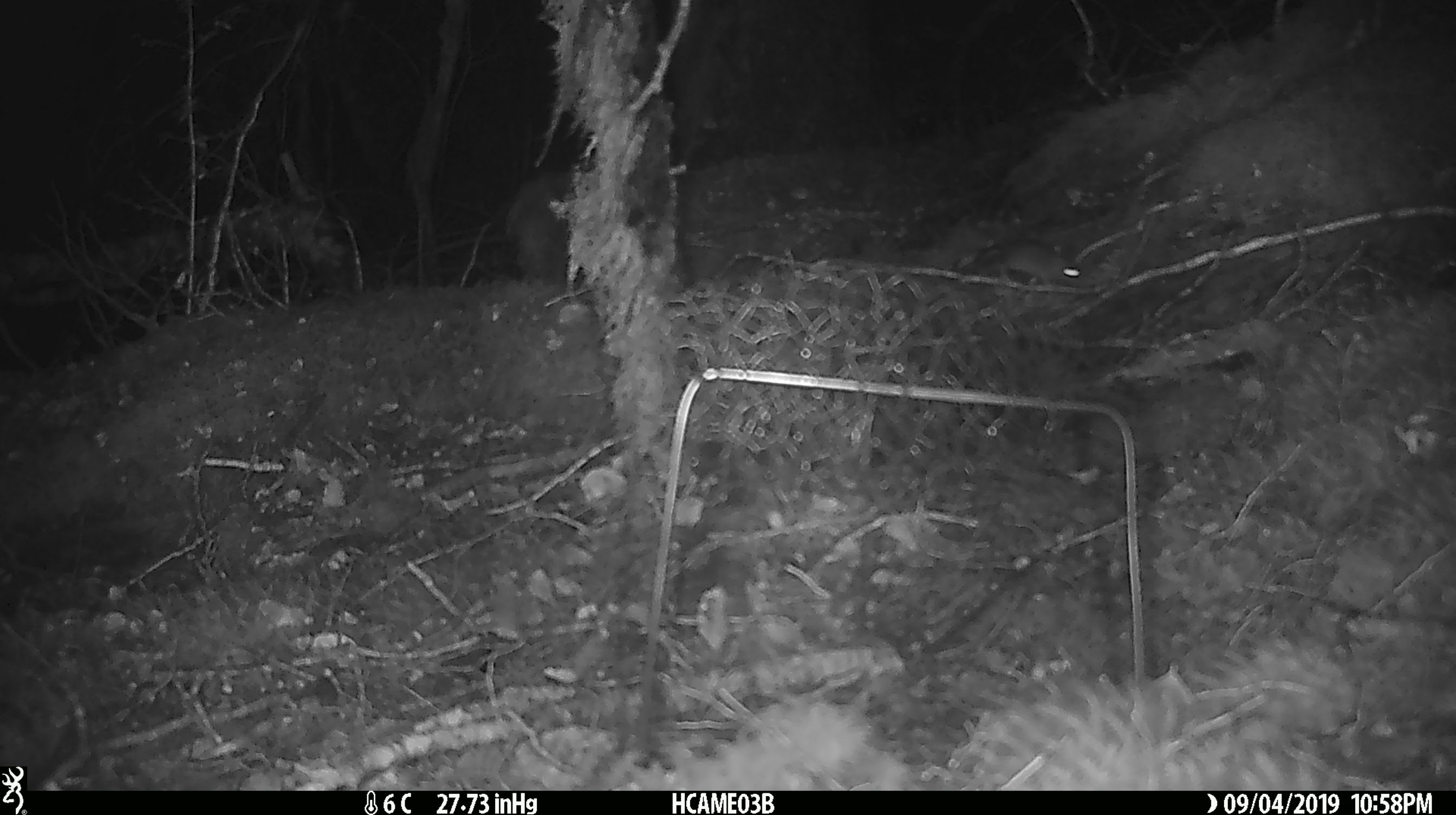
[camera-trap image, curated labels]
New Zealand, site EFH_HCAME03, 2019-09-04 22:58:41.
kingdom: Animalia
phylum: Chordata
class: Mammalia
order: Rodentia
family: Muridae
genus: Mus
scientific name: Mus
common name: mouse